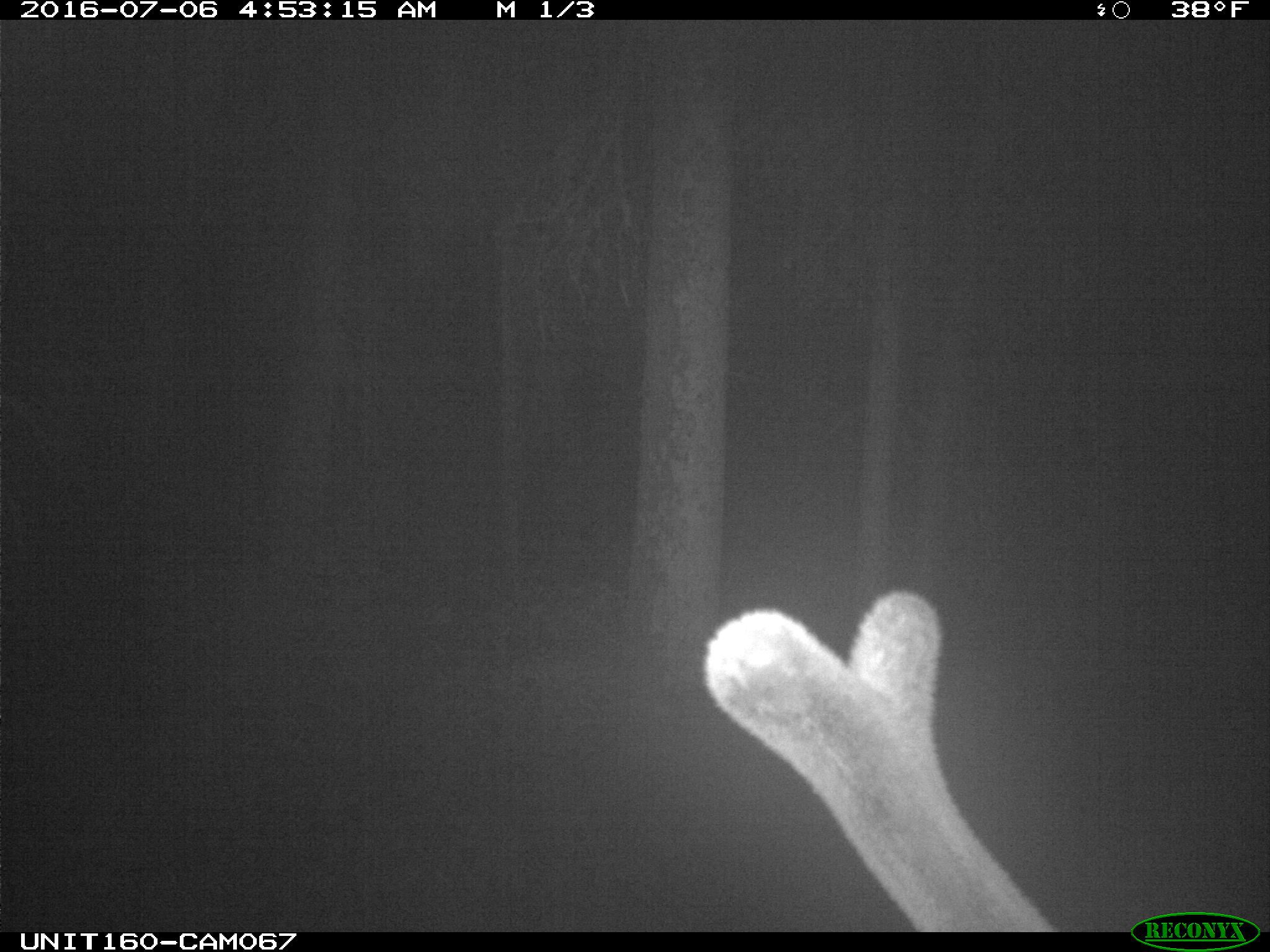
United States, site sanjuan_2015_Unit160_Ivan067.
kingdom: Animalia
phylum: Chordata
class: Mammalia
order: Artiodactyla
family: Cervidae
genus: Cervus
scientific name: Cervus elaphus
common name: red deer